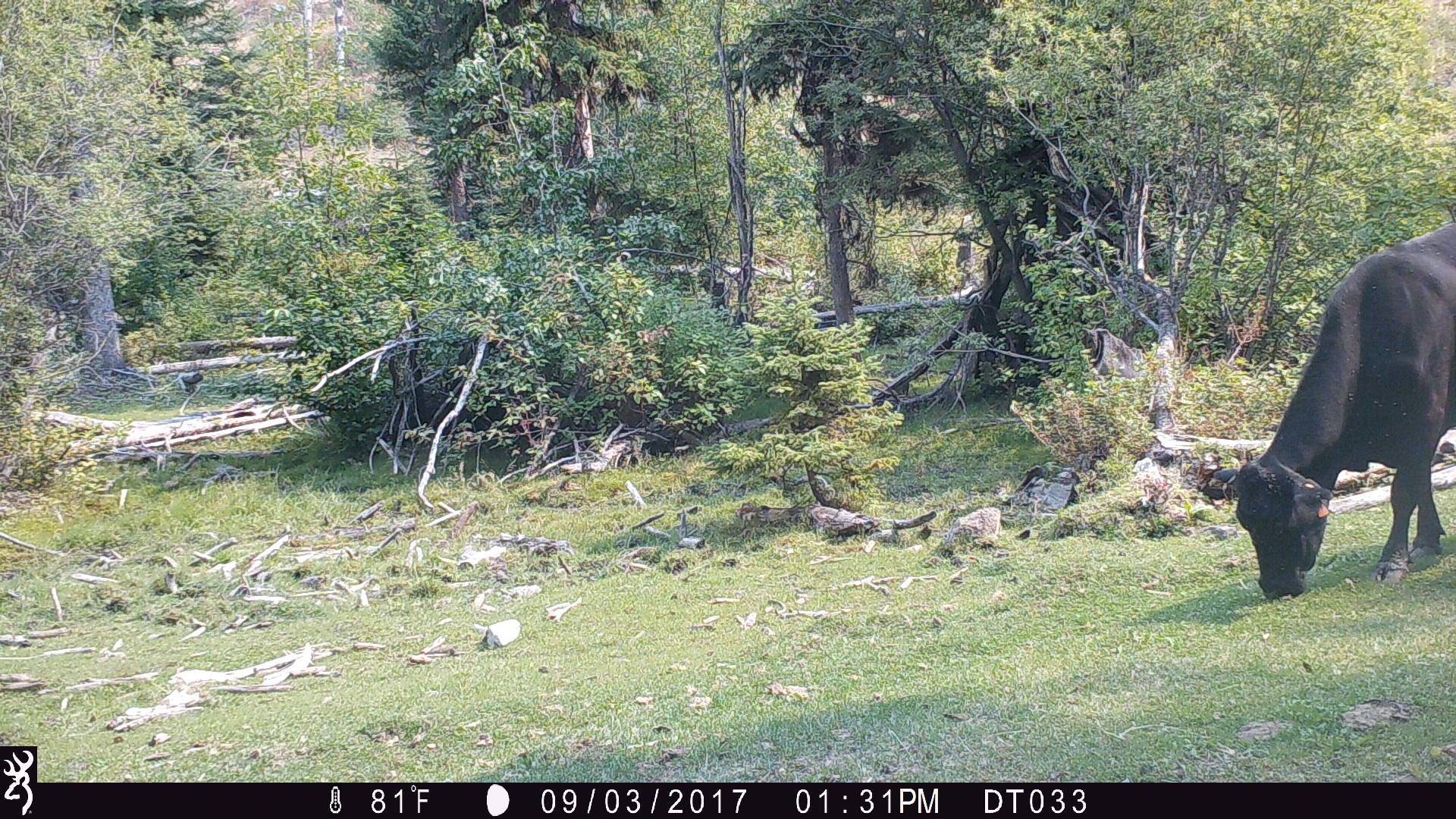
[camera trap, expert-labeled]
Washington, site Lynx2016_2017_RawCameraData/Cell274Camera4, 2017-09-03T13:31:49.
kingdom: Animalia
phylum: Chordata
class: Mammalia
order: Artiodactyla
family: Bovidae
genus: Bos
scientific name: Bos taurus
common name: domestic cattle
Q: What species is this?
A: Domestic cattle (Bos taurus).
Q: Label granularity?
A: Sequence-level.